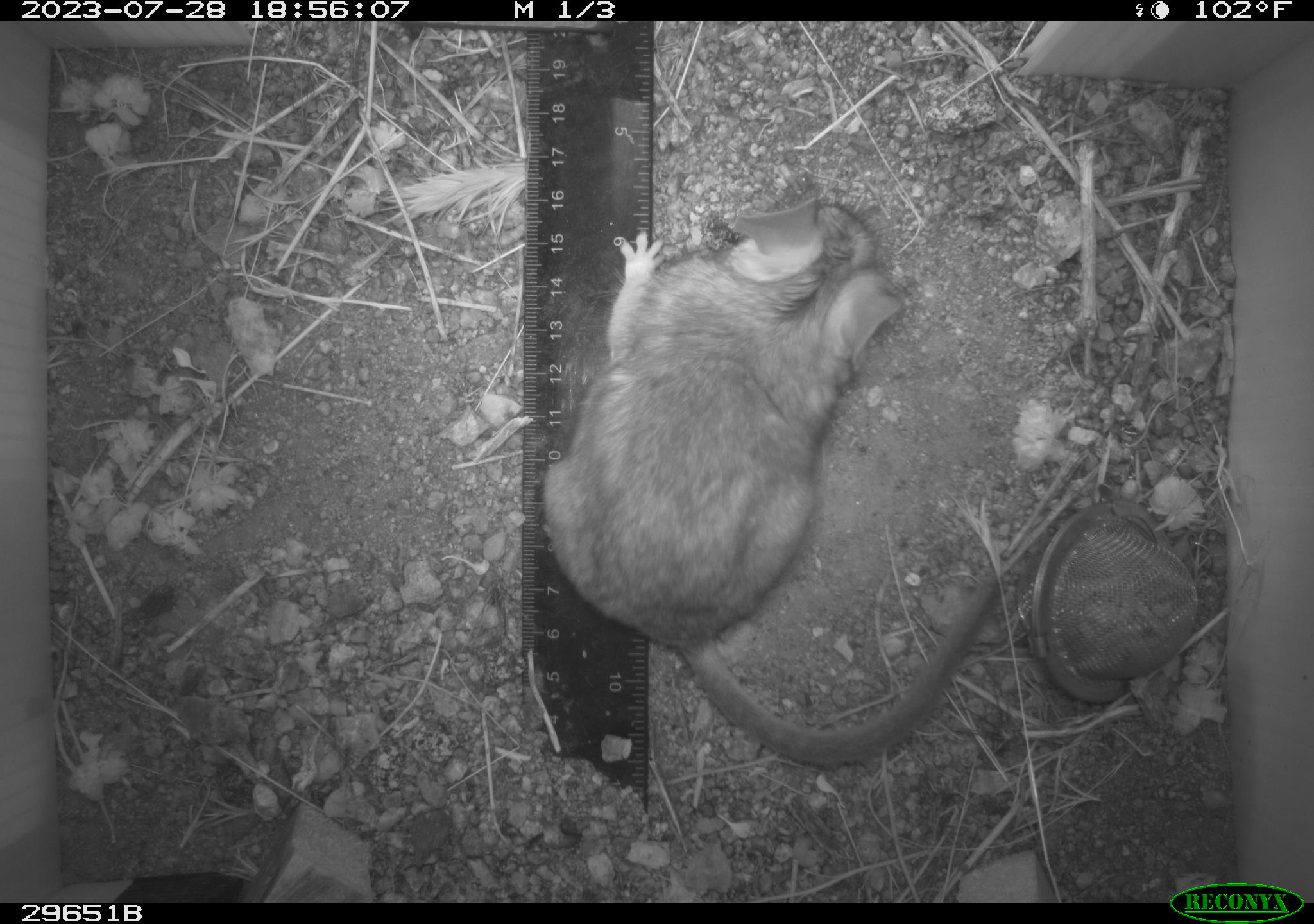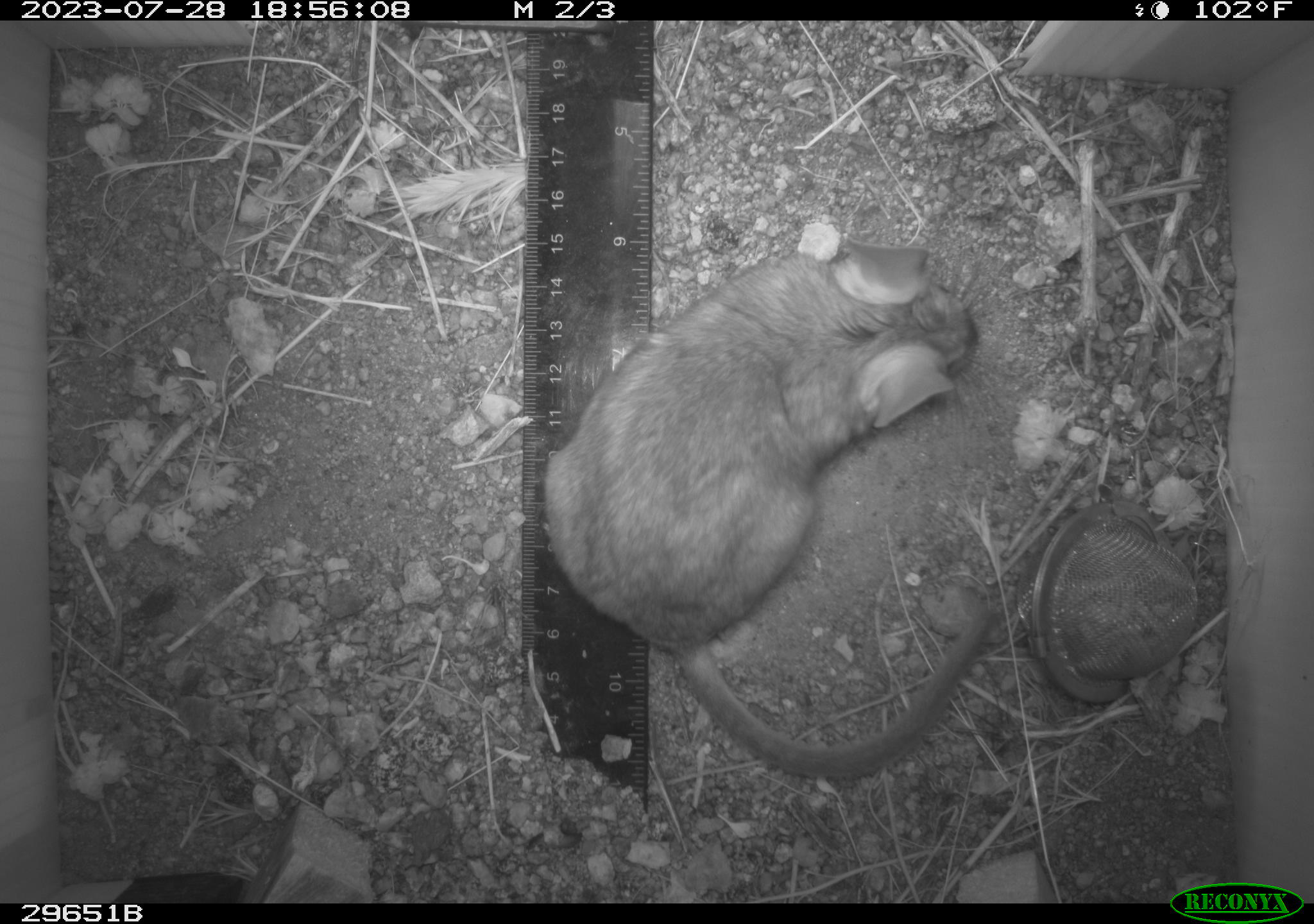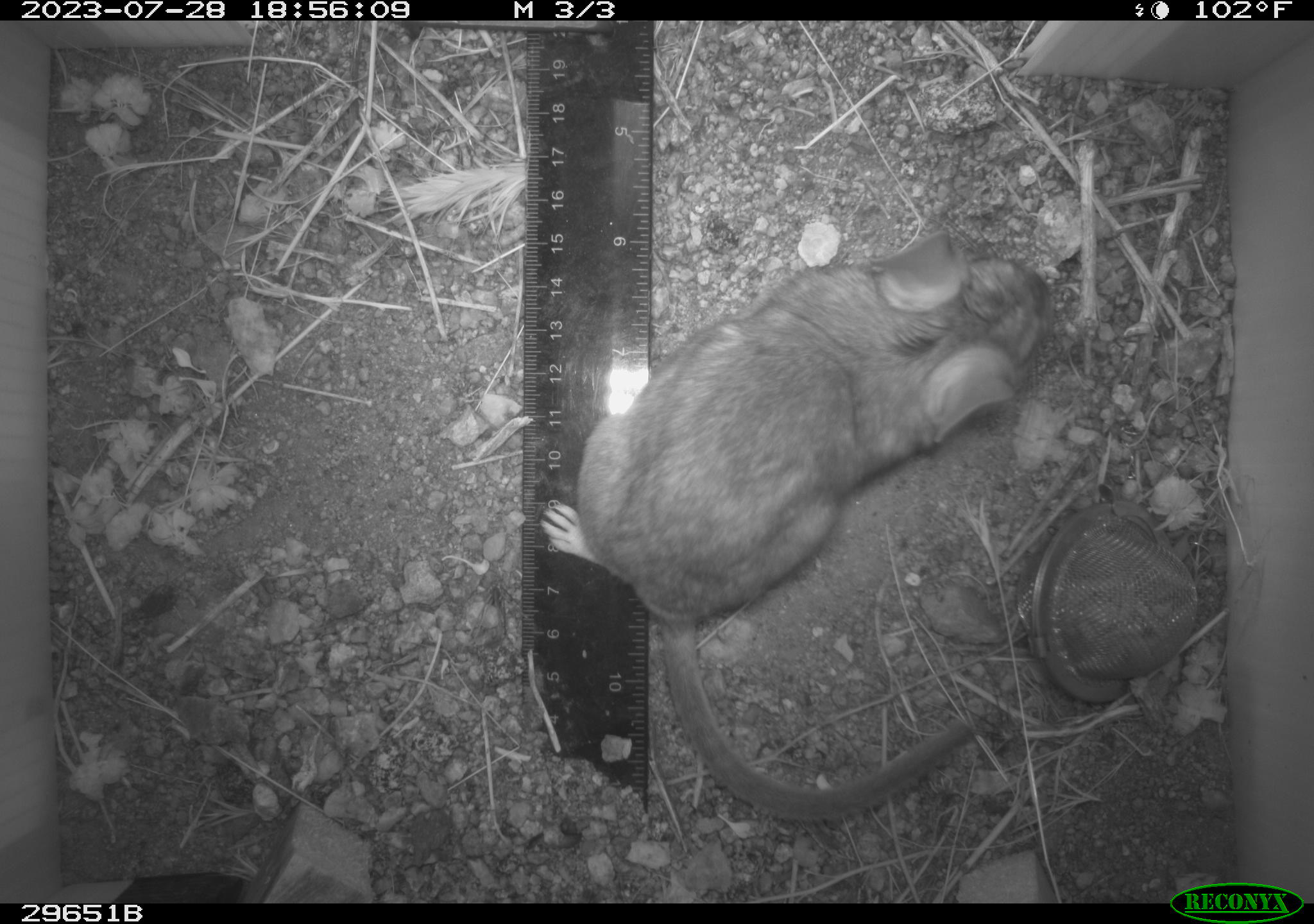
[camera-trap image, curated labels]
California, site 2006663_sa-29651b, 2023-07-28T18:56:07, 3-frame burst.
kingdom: Animalia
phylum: Chordata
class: Mammalia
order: Rodentia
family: Cricetidae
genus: Neotoma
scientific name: Neotoma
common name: pack rat or woodrat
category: neotoma species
Neotoma species (pack rat or woodrat) (Neotoma).